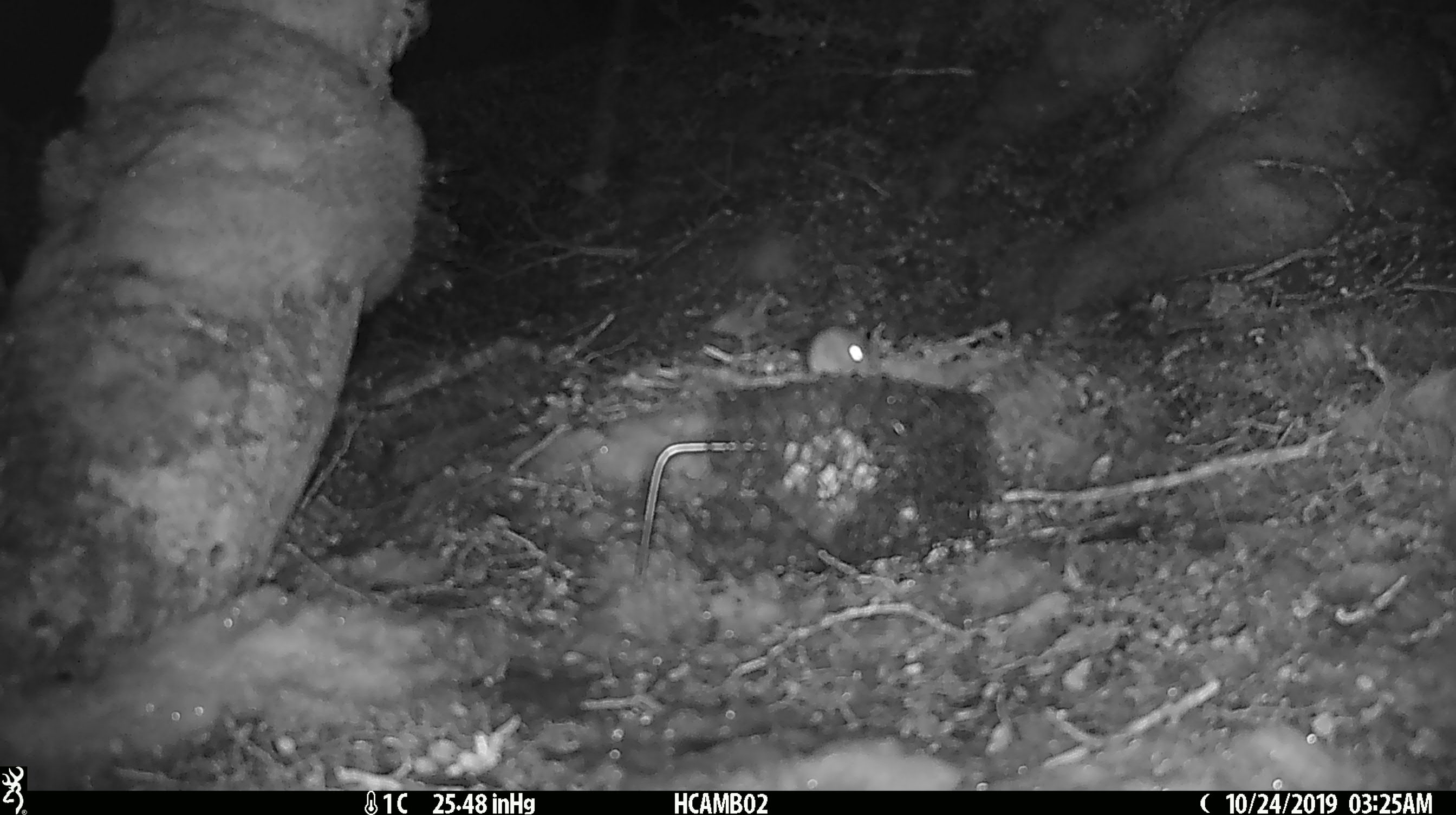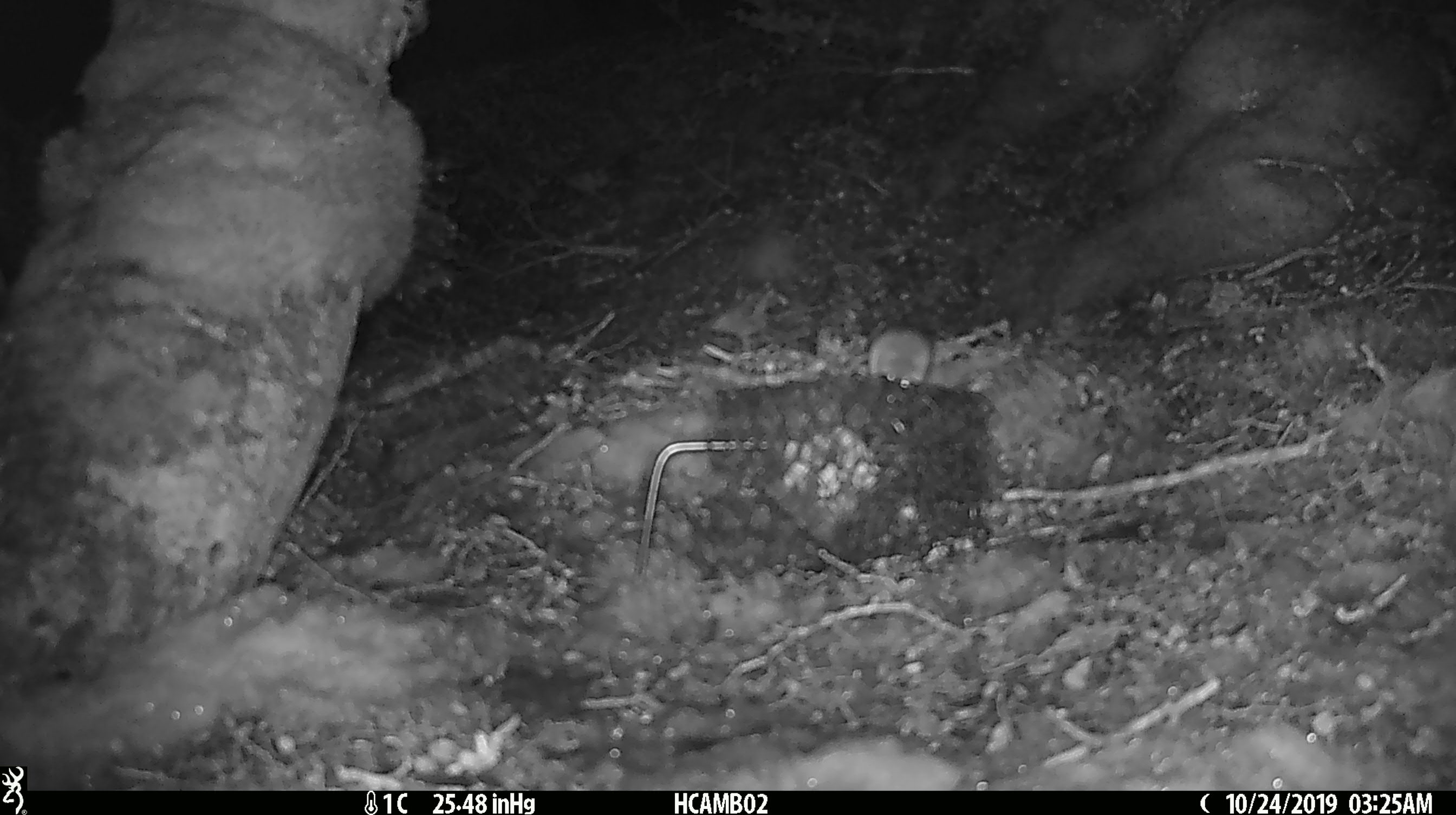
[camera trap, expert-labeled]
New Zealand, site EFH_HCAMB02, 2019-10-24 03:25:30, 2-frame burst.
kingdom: Animalia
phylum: Chordata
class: Mammalia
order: Rodentia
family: Muridae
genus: Mus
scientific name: Mus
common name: mouse